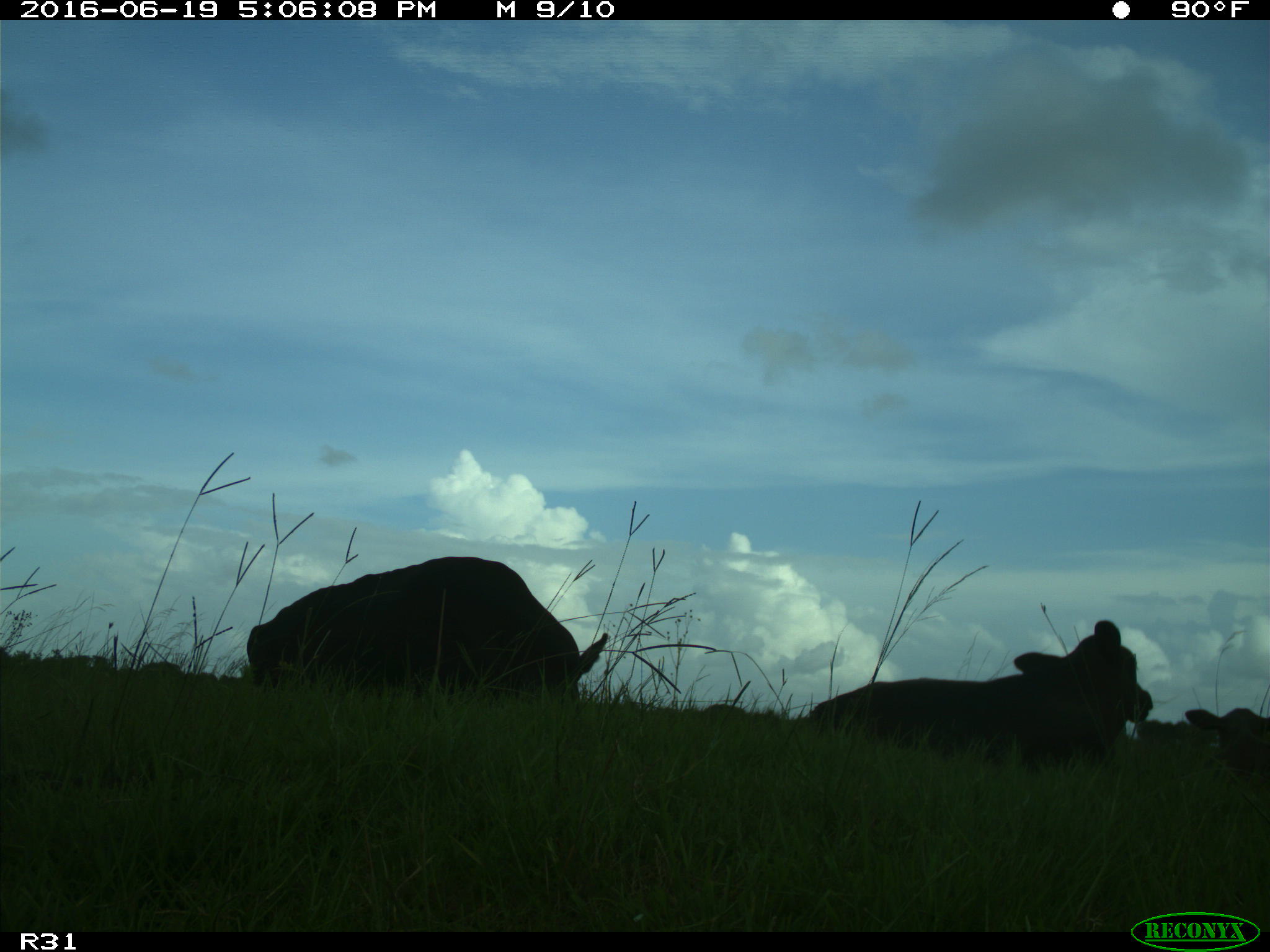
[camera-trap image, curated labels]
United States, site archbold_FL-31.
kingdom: Animalia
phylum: Chordata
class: Mammalia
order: Artiodactyla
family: Bovidae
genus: Bos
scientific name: Bos taurus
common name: domestic cow